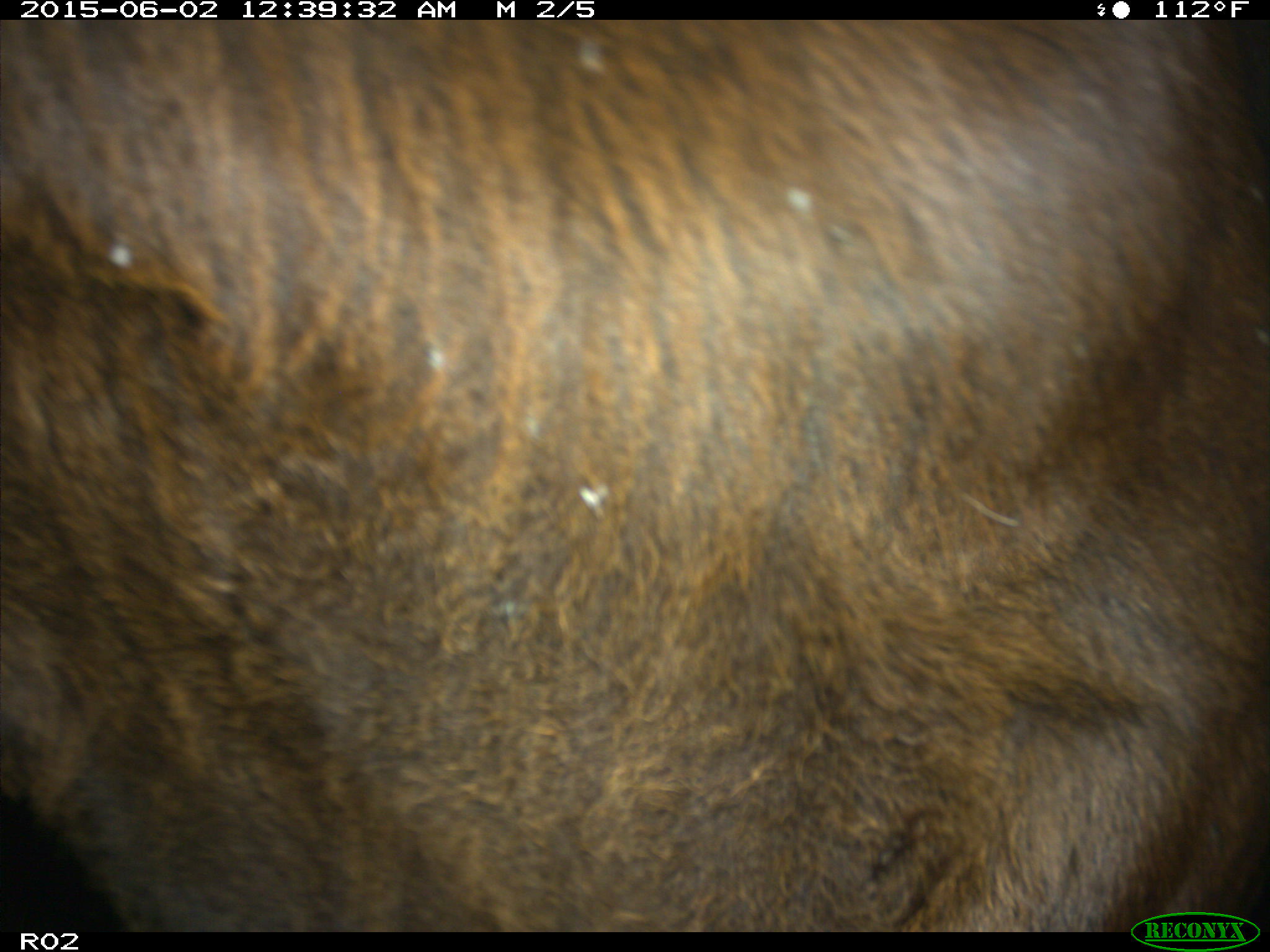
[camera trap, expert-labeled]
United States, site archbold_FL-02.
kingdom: Animalia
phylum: Chordata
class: Mammalia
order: Artiodactyla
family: Bovidae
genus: Bos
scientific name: Bos taurus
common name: domestic cow